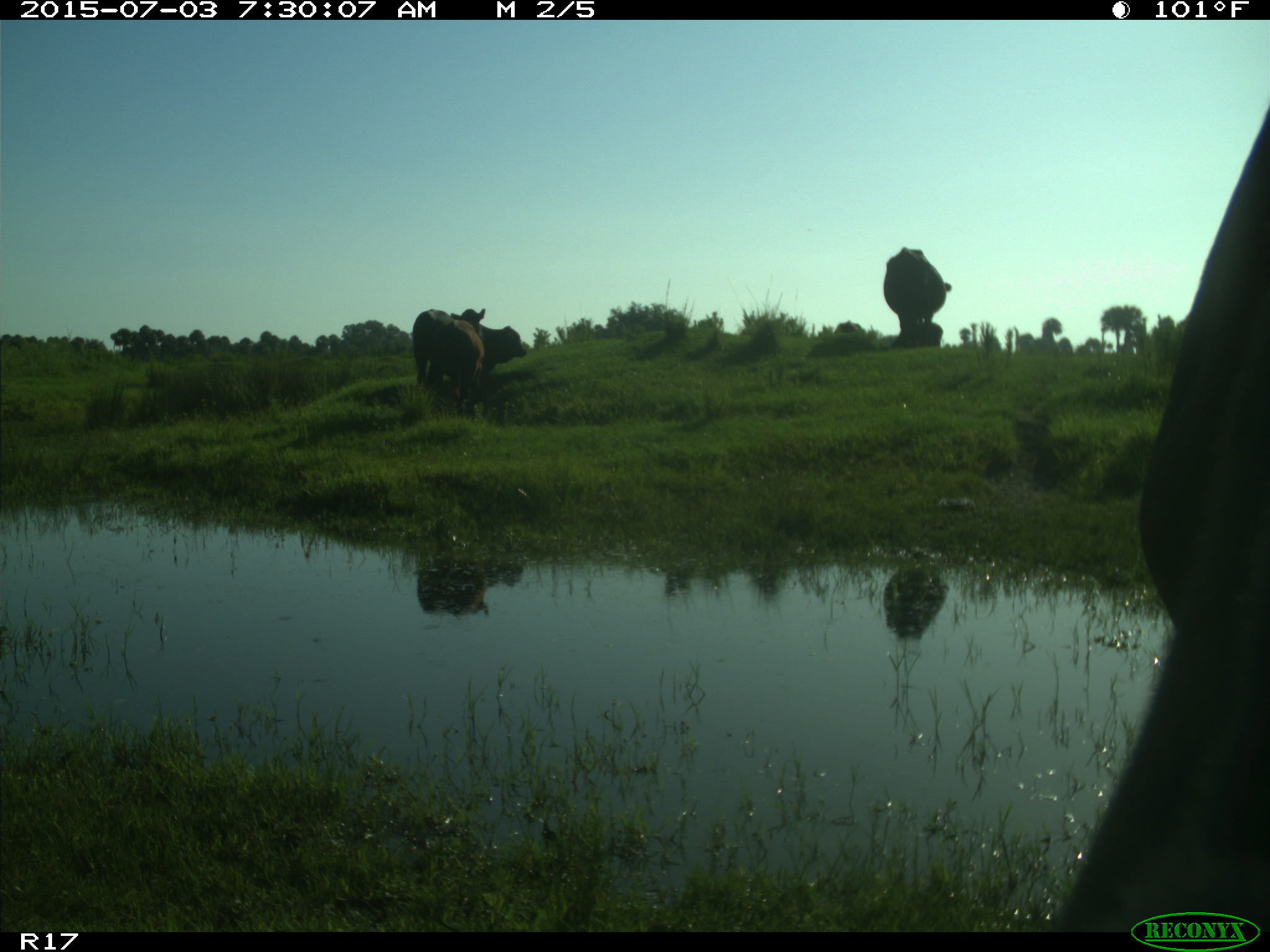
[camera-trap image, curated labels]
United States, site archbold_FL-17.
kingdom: Animalia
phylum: Chordata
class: Mammalia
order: Artiodactyla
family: Bovidae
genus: Bos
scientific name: Bos taurus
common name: domestic cow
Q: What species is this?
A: Bos taurus (domestic cow).